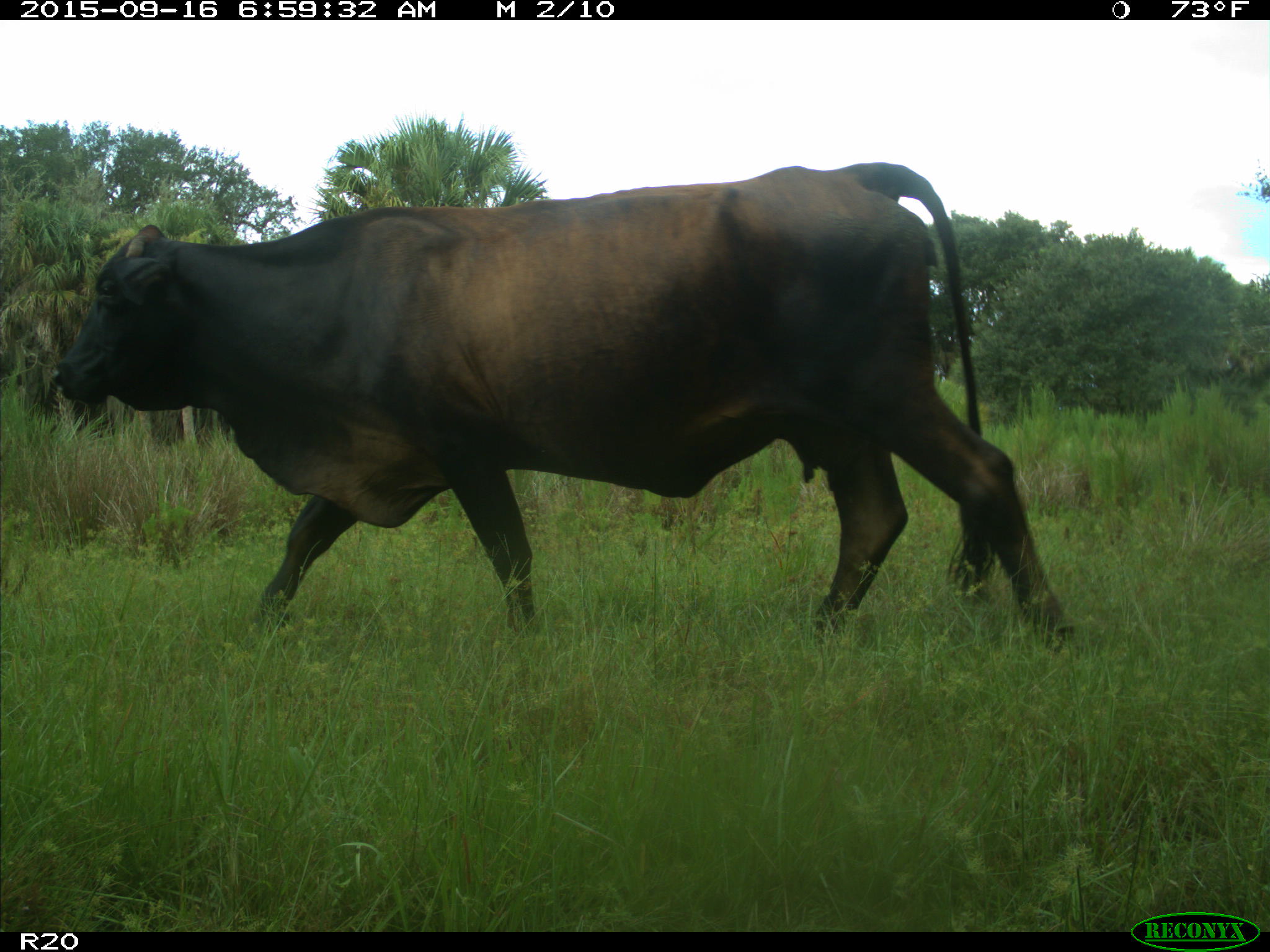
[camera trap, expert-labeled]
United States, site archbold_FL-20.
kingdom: Animalia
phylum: Chordata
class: Mammalia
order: Artiodactyla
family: Bovidae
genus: Bos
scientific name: Bos taurus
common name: domestic cow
Bos taurus (domestic cow).